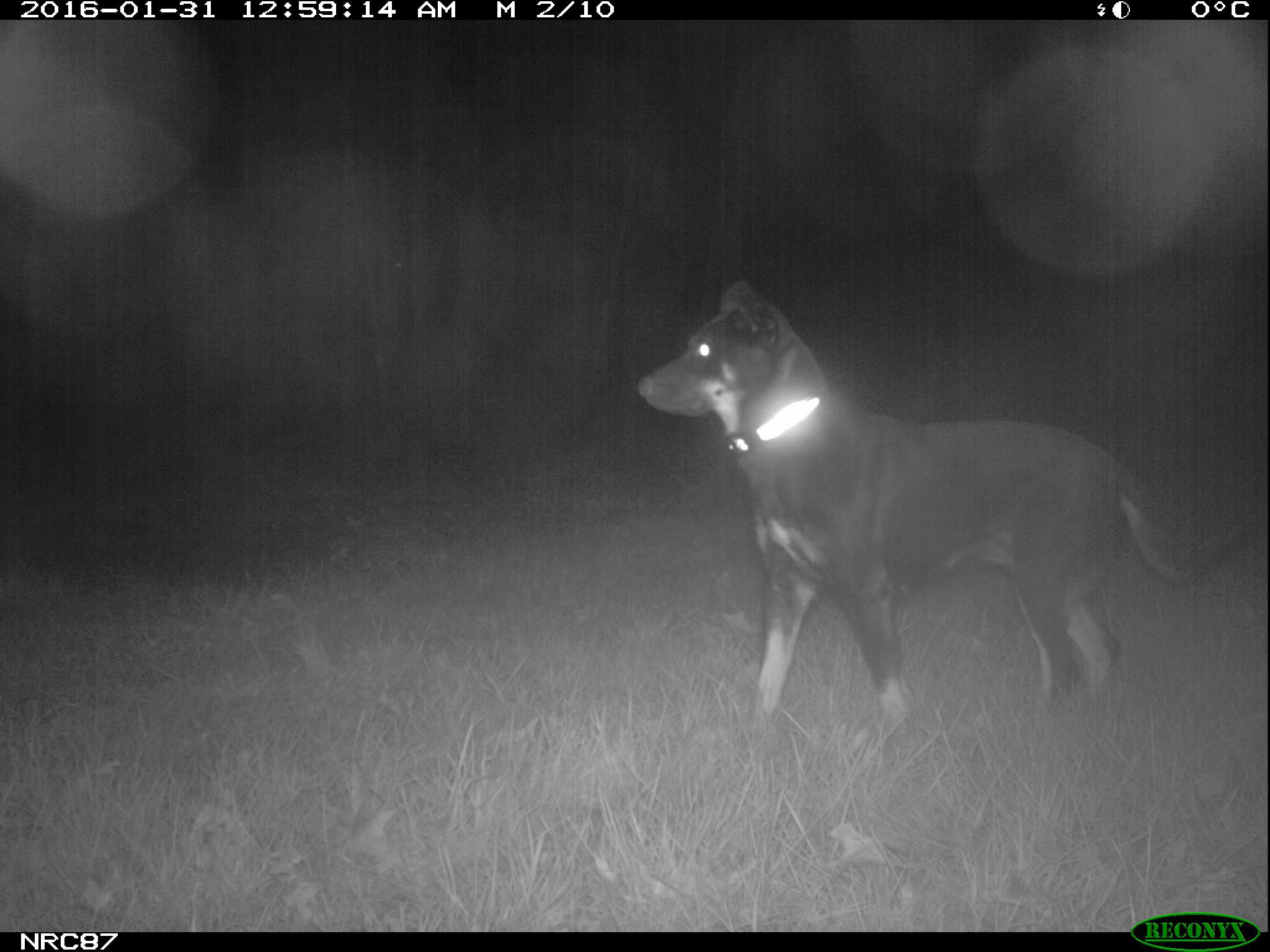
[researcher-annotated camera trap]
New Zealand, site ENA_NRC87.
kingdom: Animalia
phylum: Chordata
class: Mammalia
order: Carnivora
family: Canidae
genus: Canis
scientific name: Canis familiaris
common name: domestic dog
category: dog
Dog (domestic dog) (Canis familiaris).